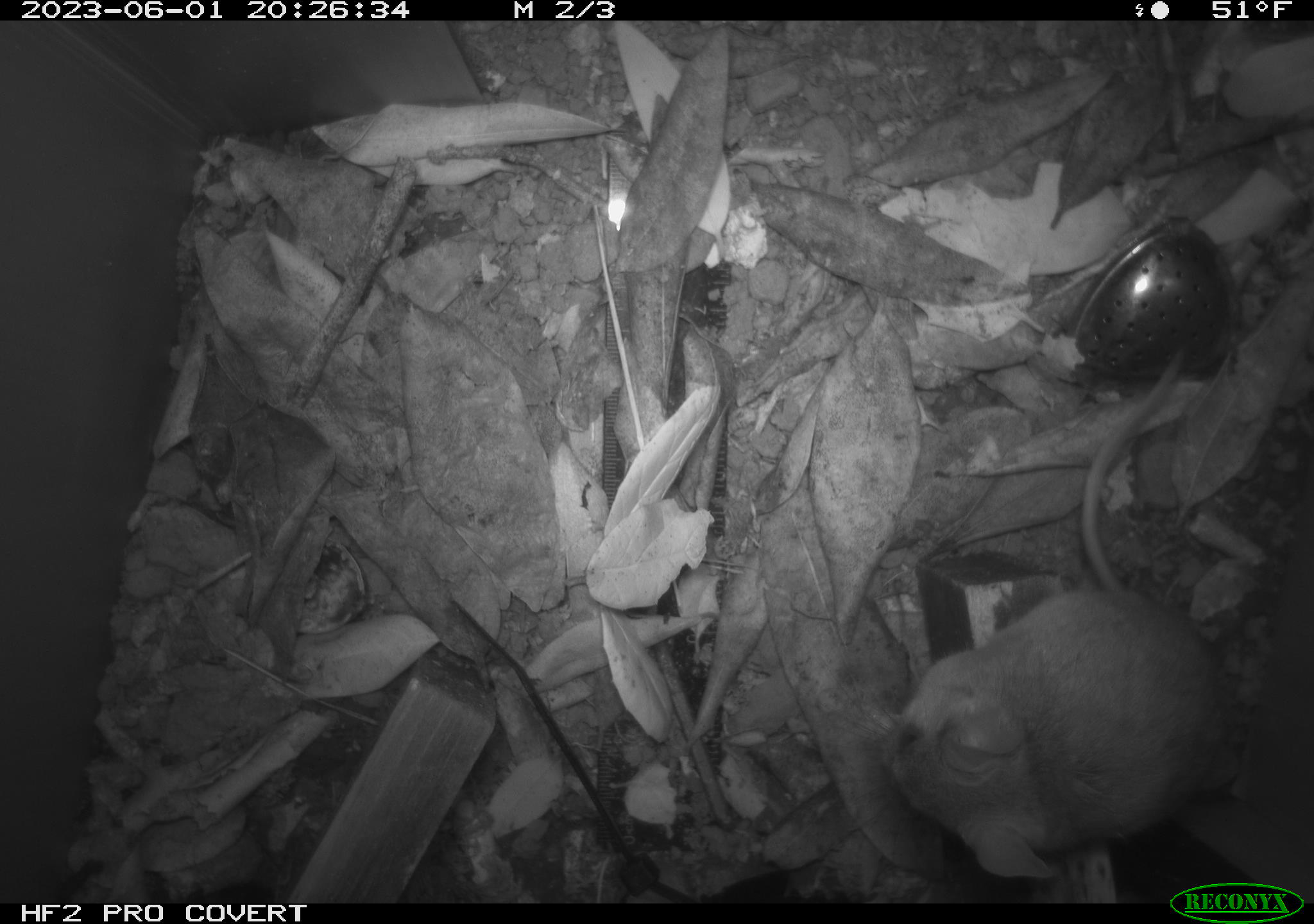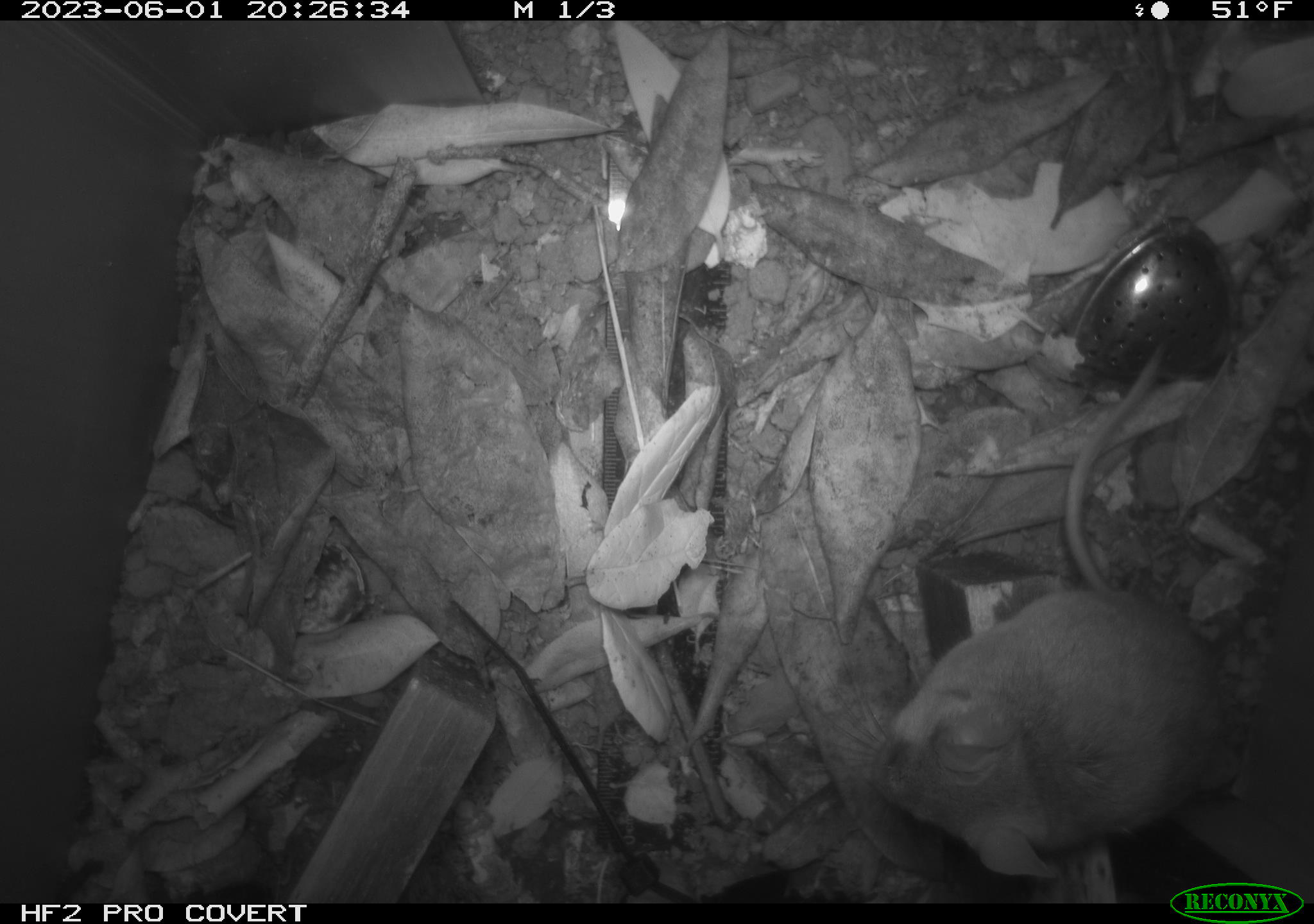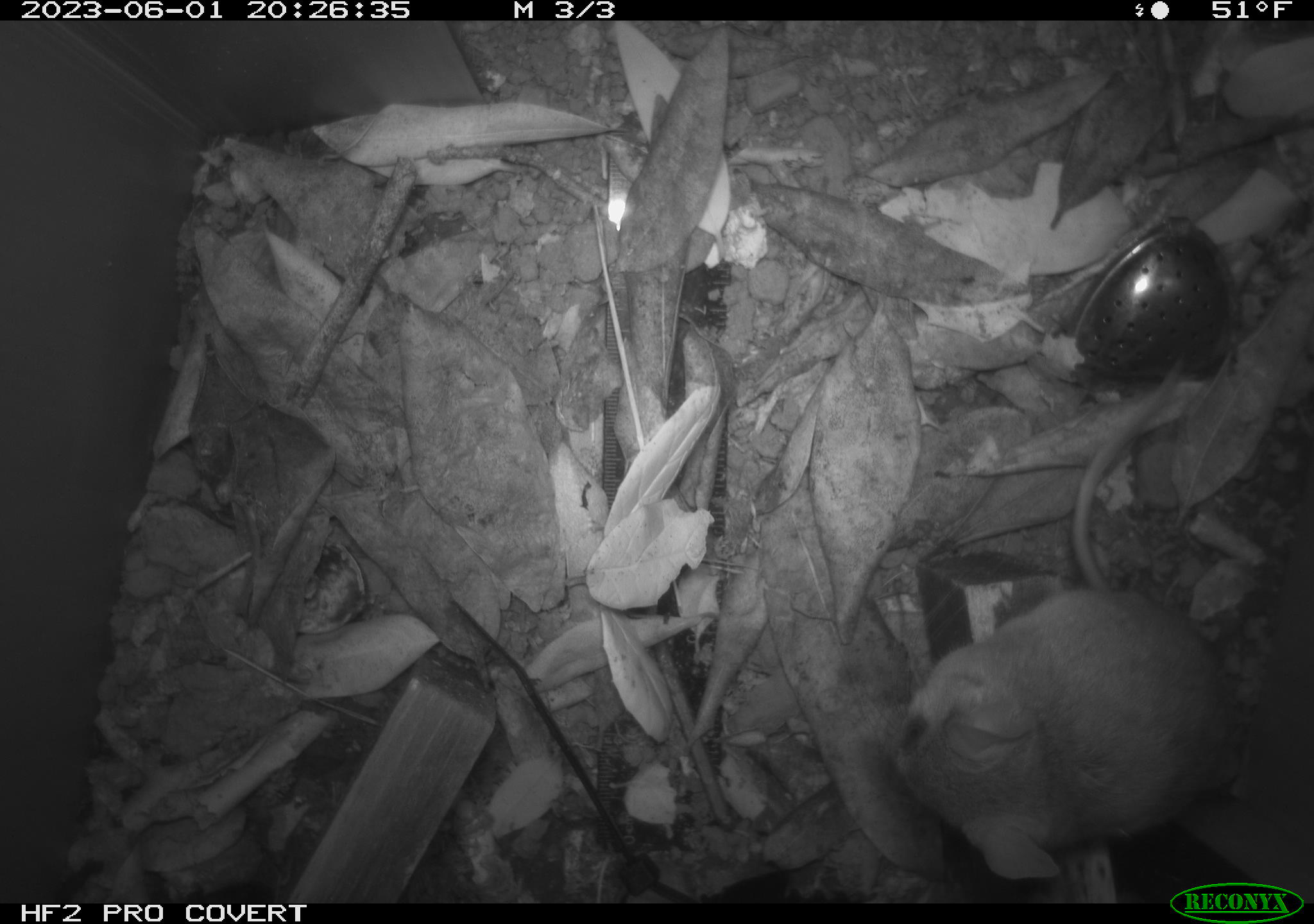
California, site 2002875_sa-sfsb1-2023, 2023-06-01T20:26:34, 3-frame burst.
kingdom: Animalia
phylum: Chordata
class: Mammalia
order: Rodentia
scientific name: Rodentia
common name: mouse species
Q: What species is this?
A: Mouse species (Rodentia).